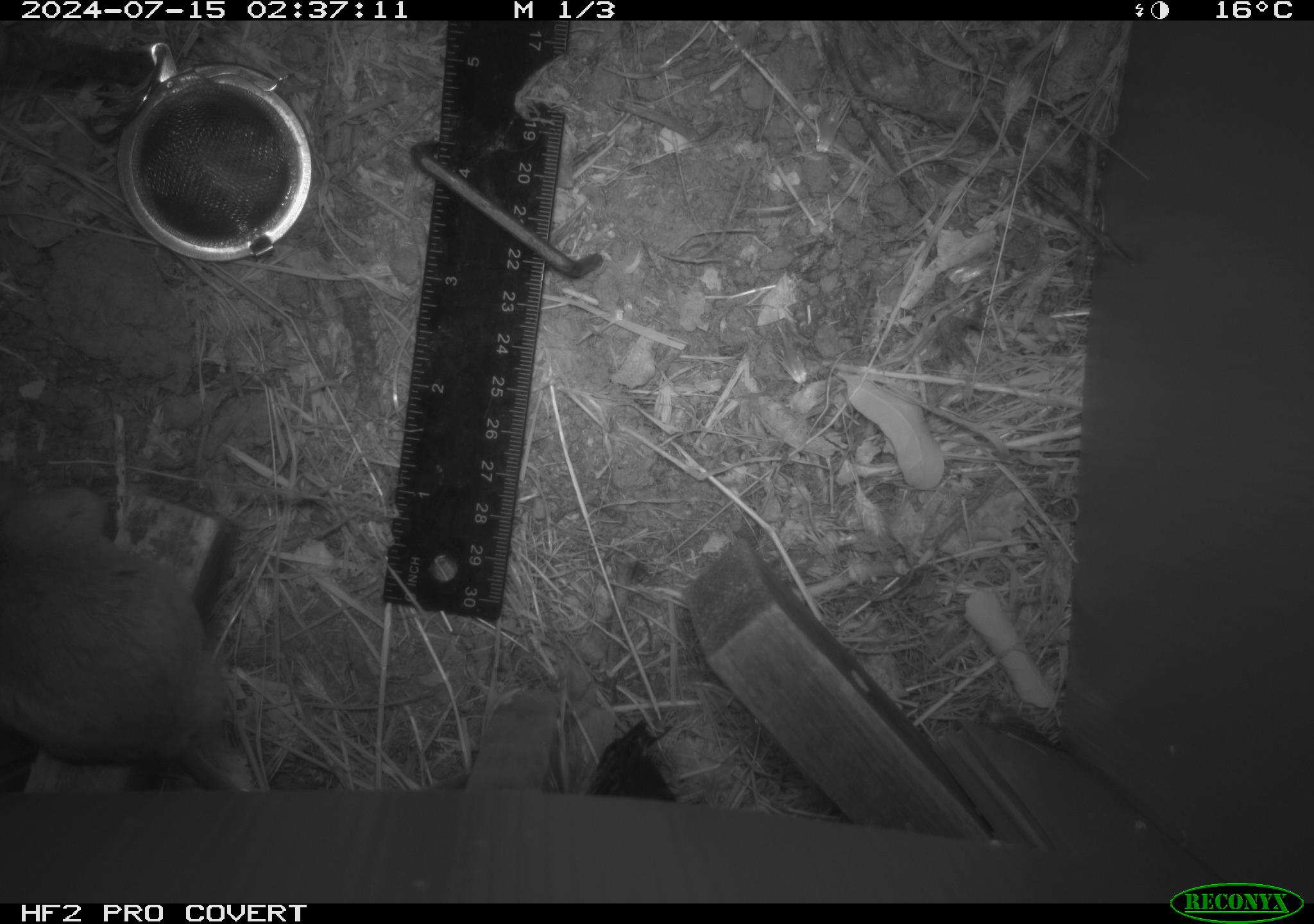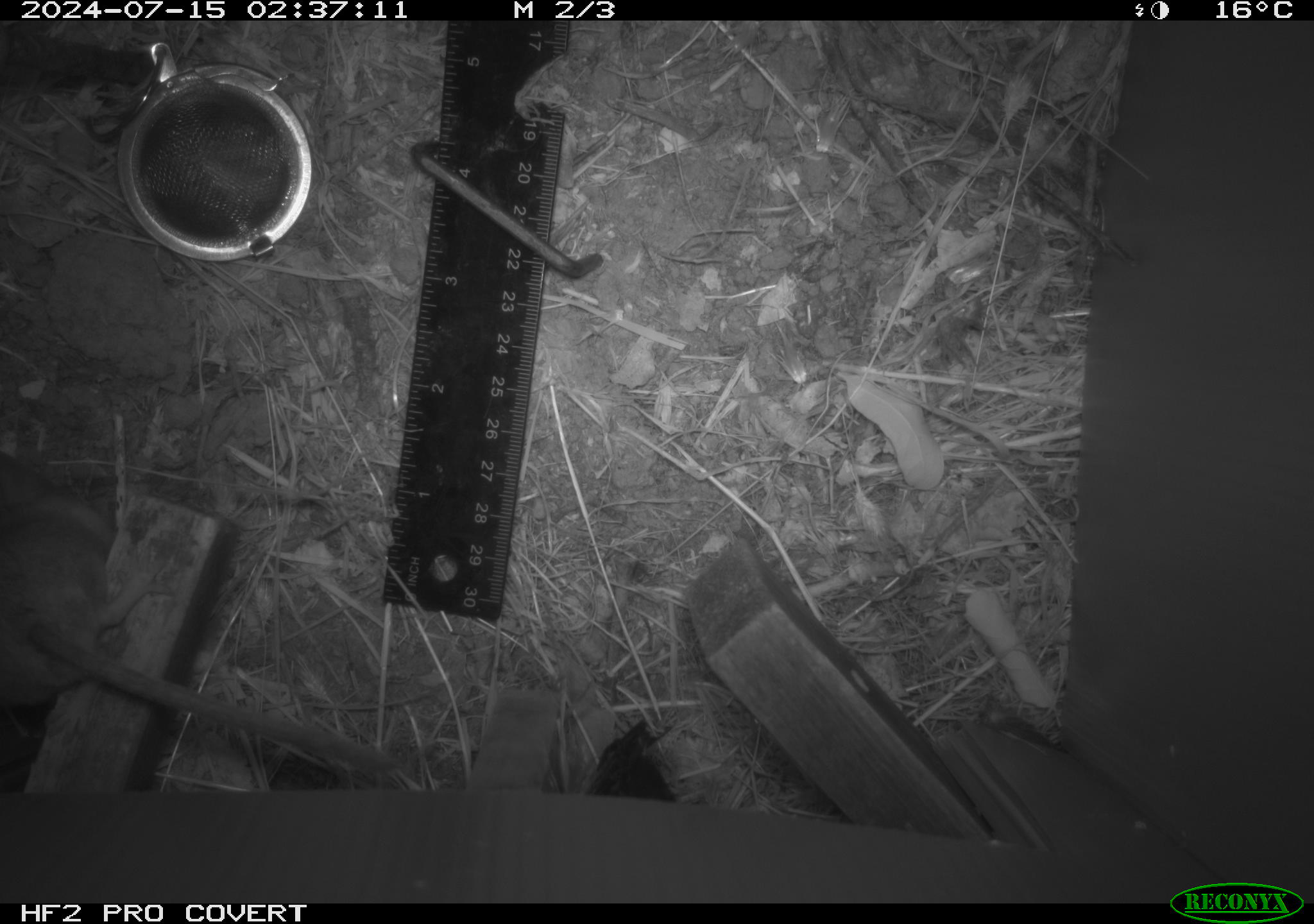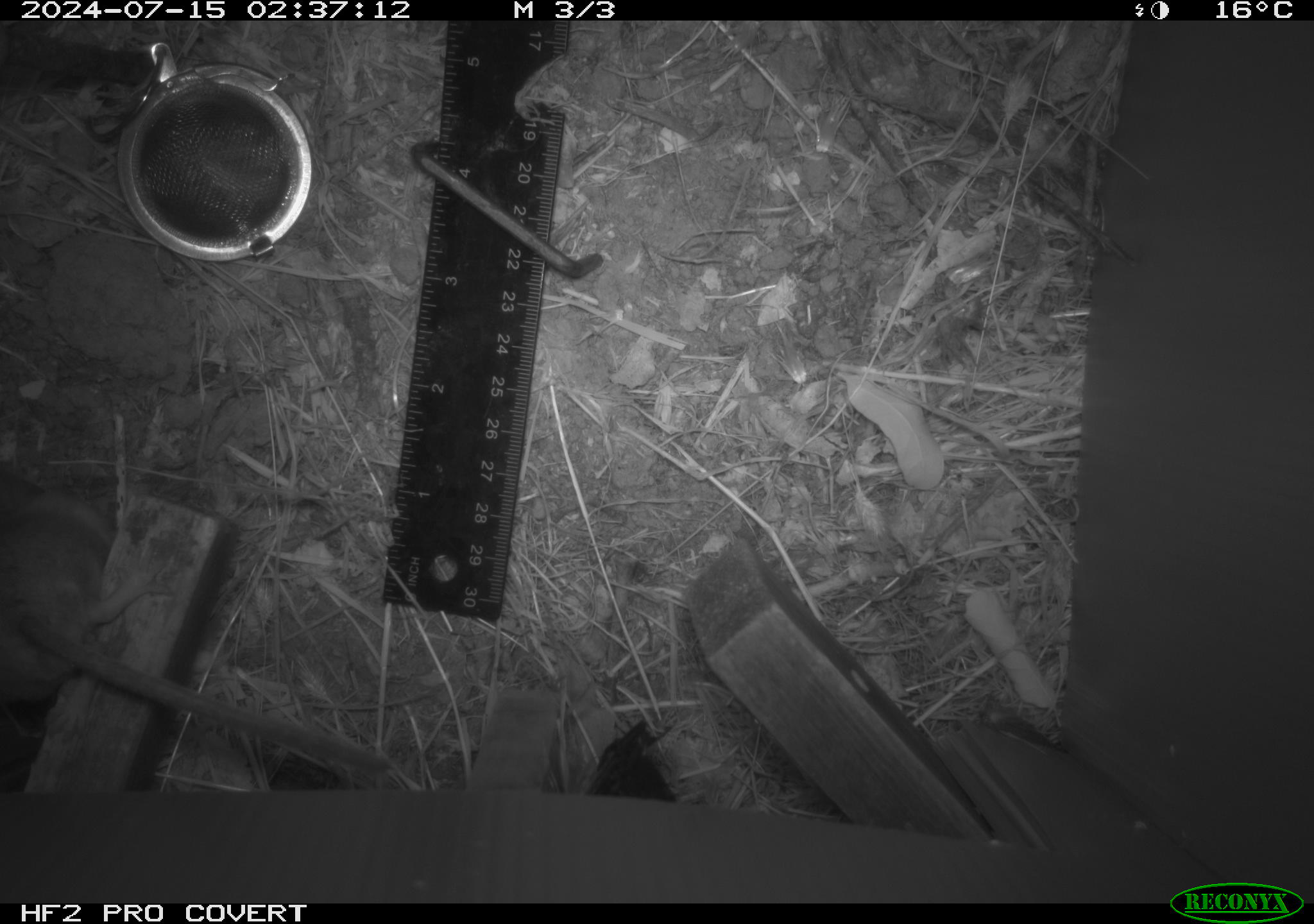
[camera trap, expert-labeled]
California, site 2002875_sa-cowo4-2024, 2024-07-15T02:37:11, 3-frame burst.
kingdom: Animalia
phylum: Chordata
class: Mammalia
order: Rodentia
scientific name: Rodentia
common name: rodent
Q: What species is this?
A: Rodent (Rodentia).